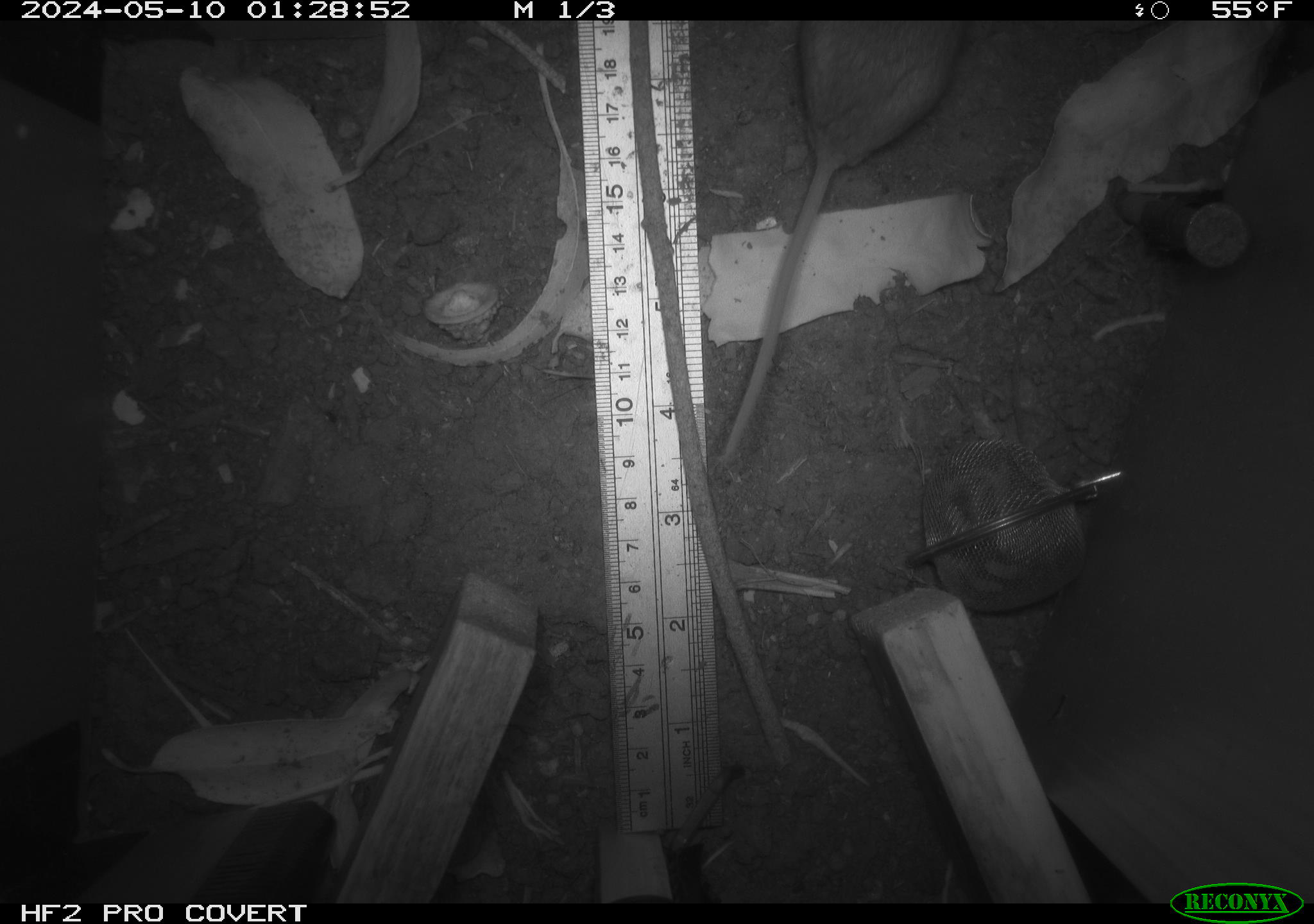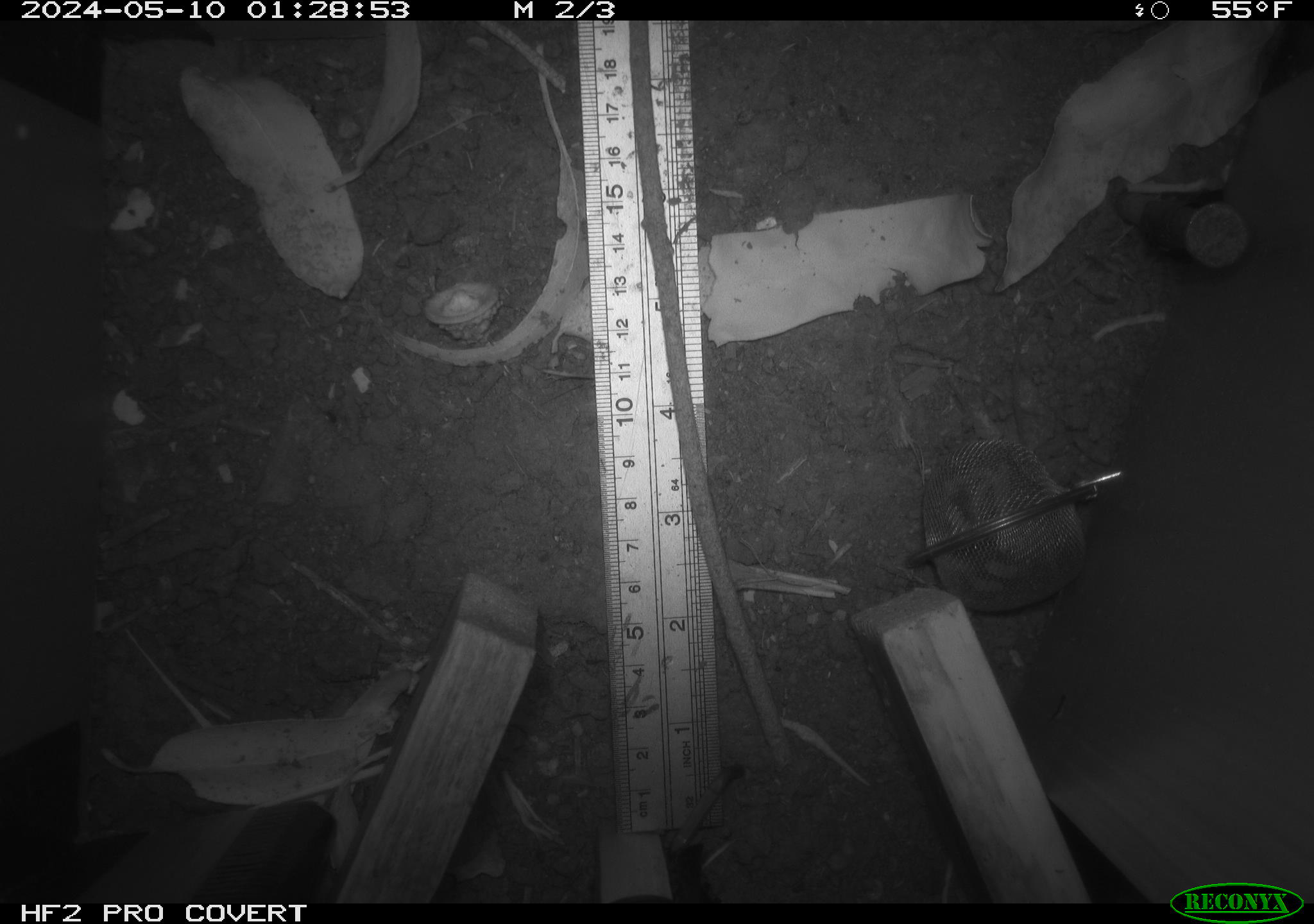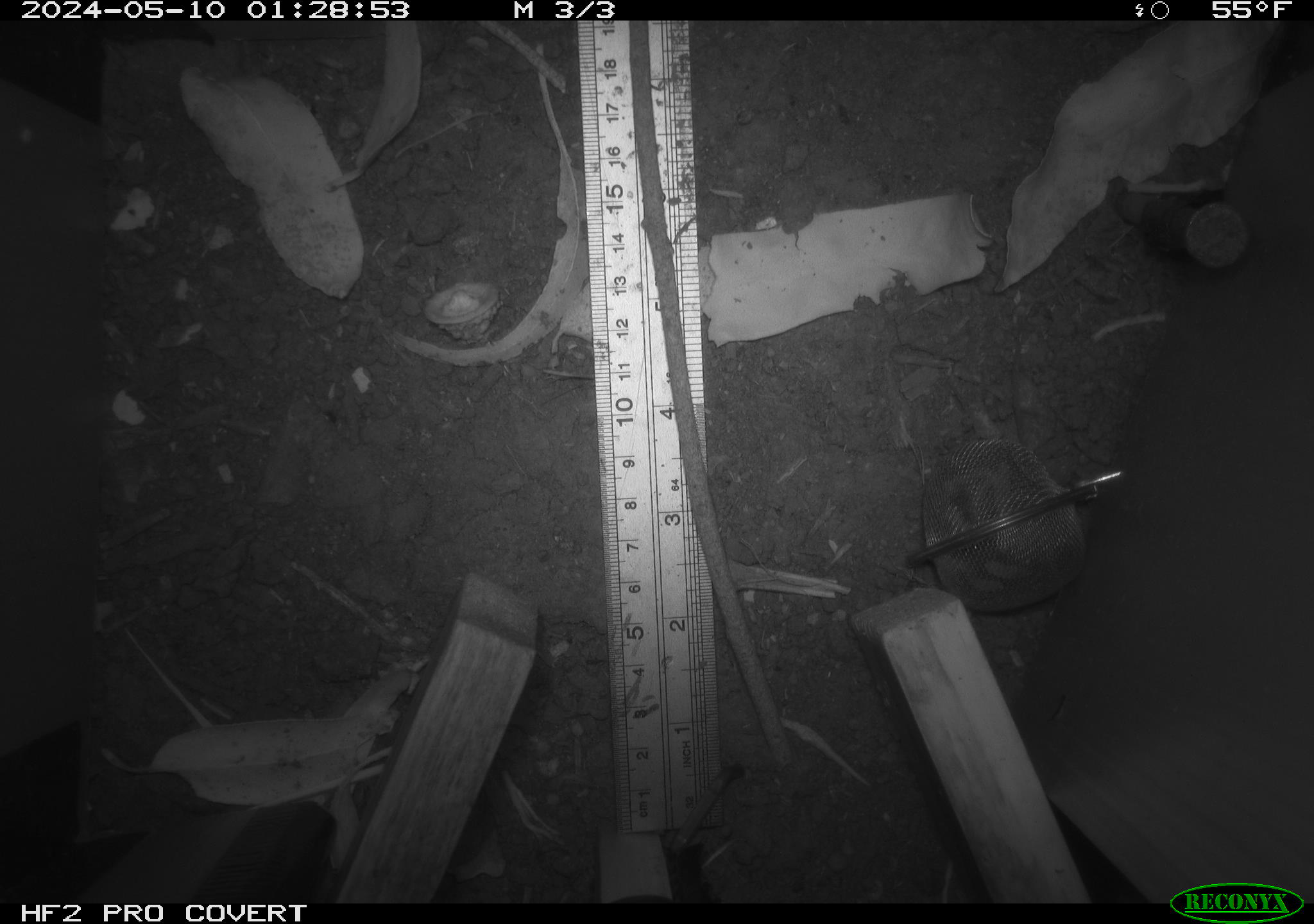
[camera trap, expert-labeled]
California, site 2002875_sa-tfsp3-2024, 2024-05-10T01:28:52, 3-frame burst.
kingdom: Animalia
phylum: Chordata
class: Mammalia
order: Rodentia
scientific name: Rodentia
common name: mouse species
Mouse species (Rodentia).